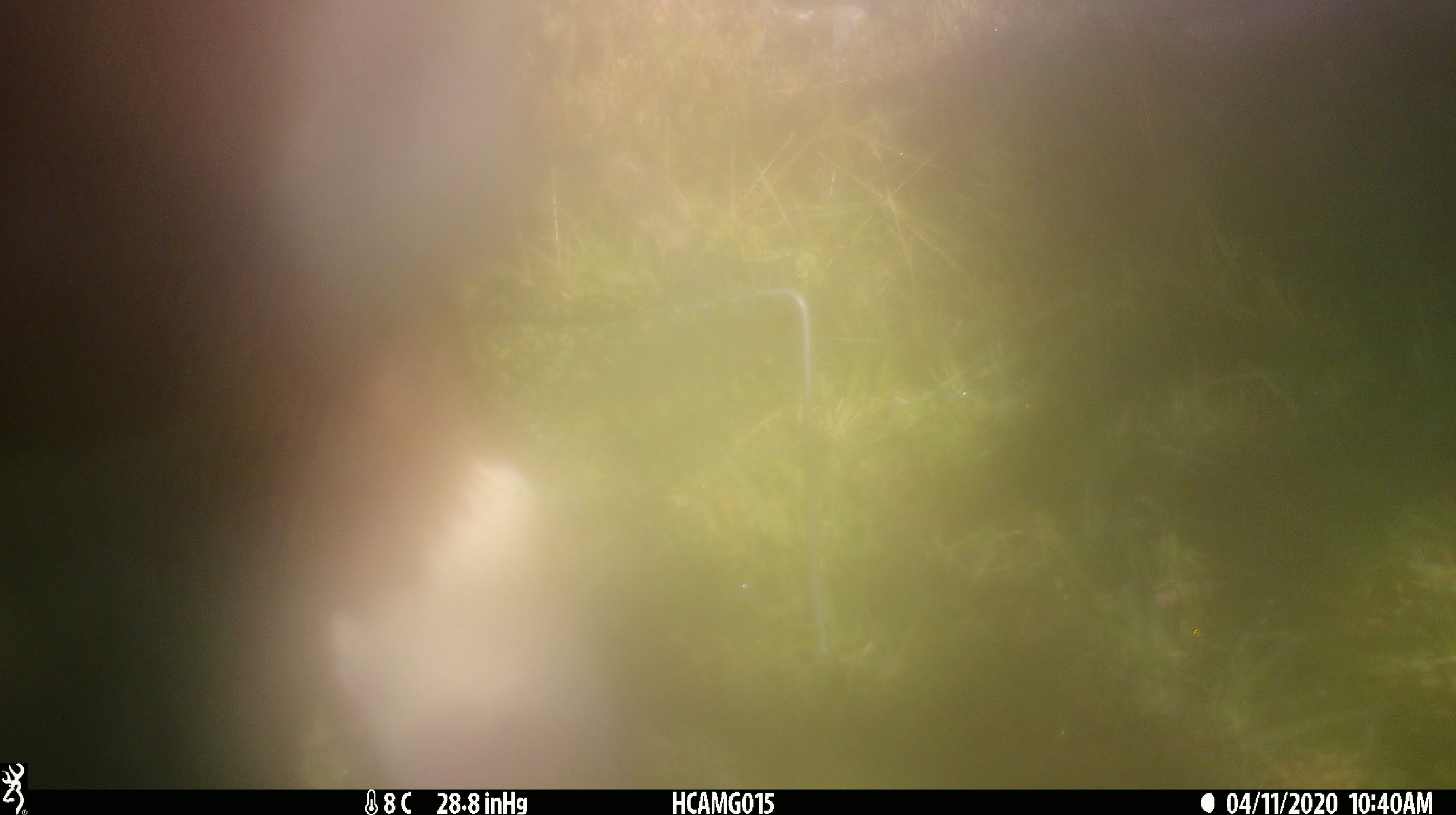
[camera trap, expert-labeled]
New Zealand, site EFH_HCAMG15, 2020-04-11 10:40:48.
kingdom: Animalia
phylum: Chordata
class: Mammalia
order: Artiodactyla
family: Bovidae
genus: Bos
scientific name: Bos taurus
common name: domestic cow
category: cow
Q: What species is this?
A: Cow (domestic cow) (Bos taurus).